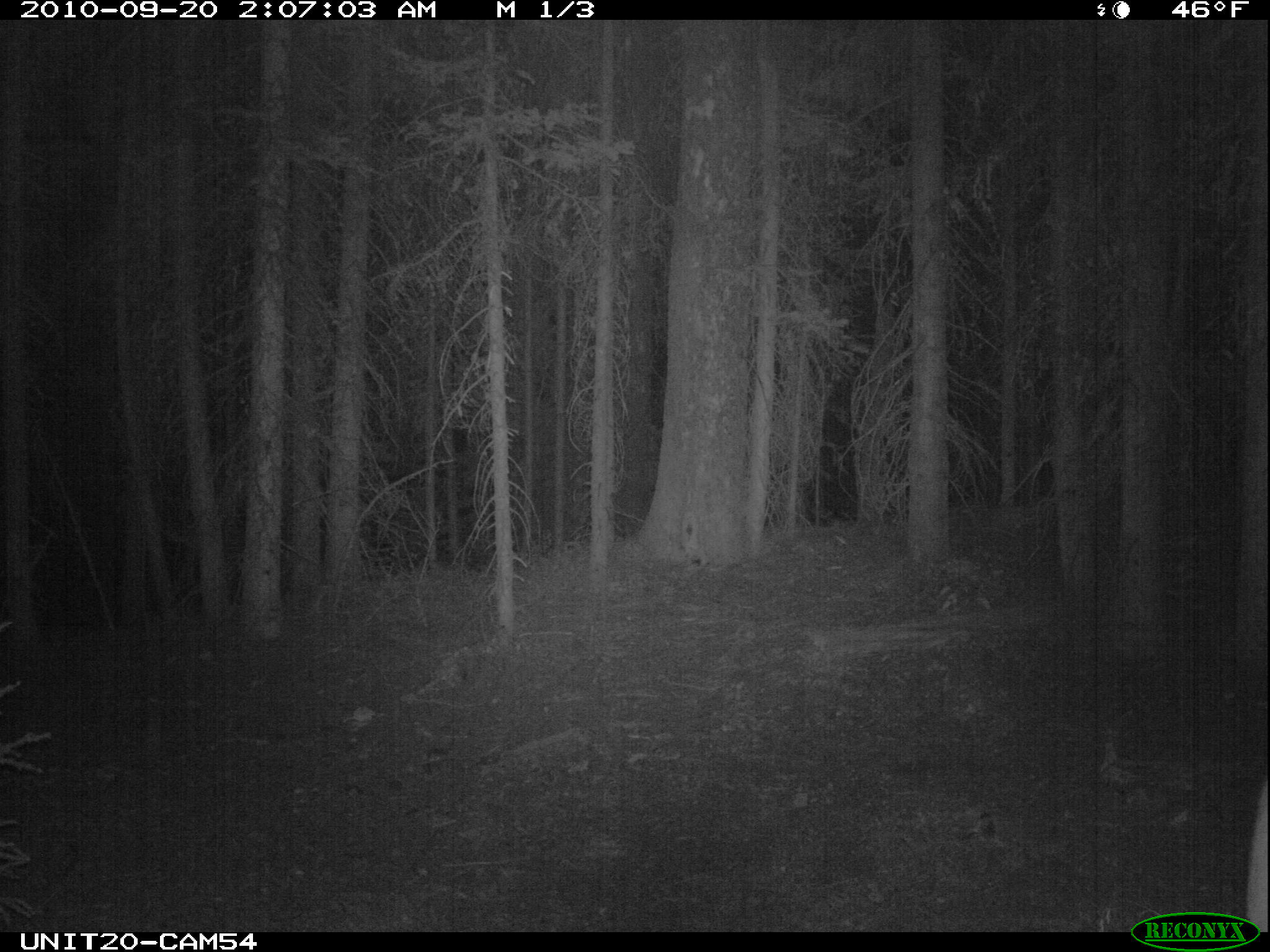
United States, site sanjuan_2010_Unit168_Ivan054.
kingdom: Animalia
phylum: Chordata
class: Mammalia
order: Artiodactyla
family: Cervidae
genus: Cervus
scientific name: Cervus elaphus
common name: red deer